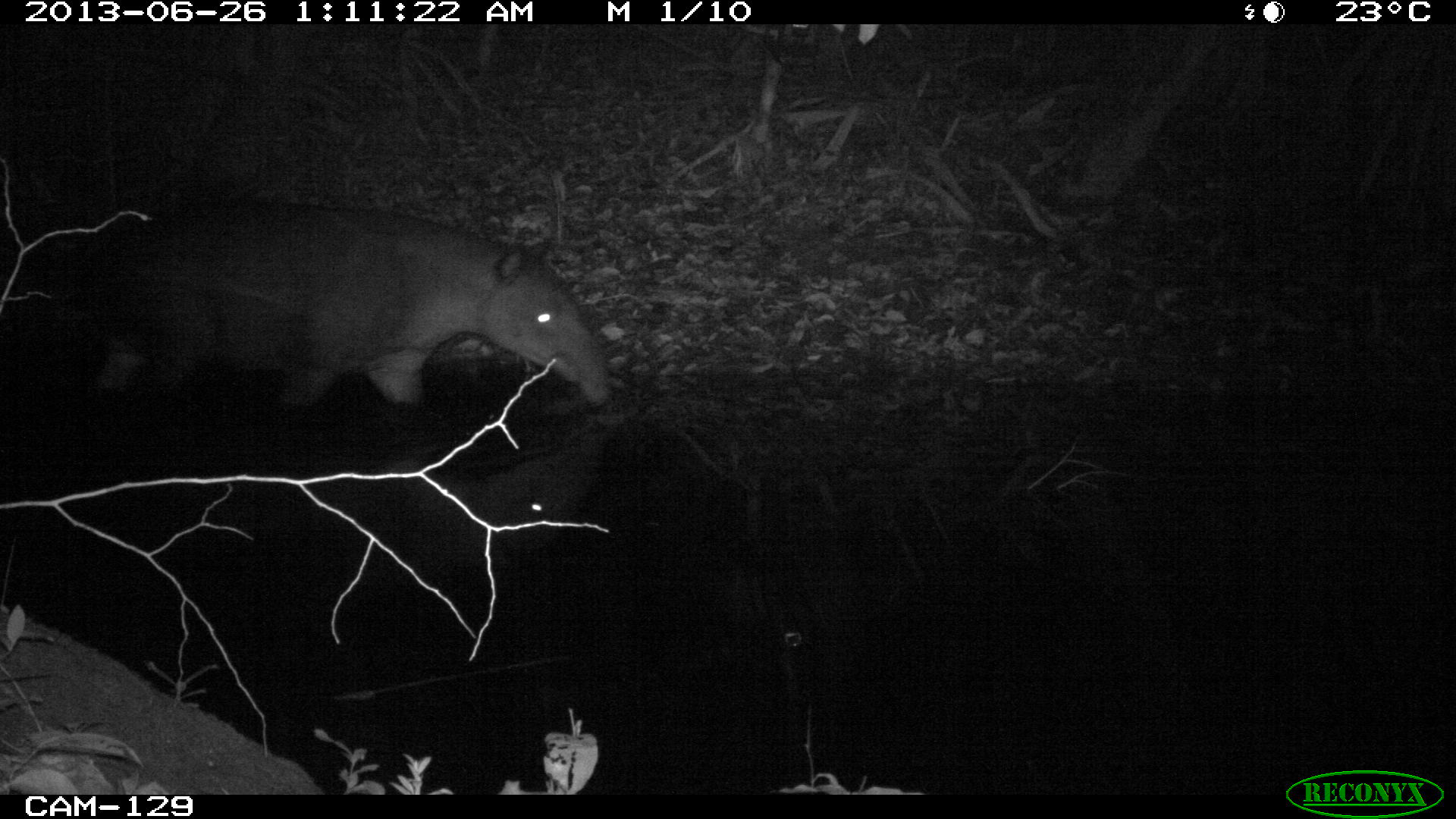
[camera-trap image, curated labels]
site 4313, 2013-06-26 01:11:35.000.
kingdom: Animalia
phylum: Chordata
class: Mammalia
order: Perissodactyla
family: Tapiridae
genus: Tapirus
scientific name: Tapirus bairdii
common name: baird's tapir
Tapirus bairdii (baird's tapir), count 1, sex male.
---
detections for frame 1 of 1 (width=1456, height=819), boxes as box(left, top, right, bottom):
tapirus bairdii: box(8, 200, 613, 428)